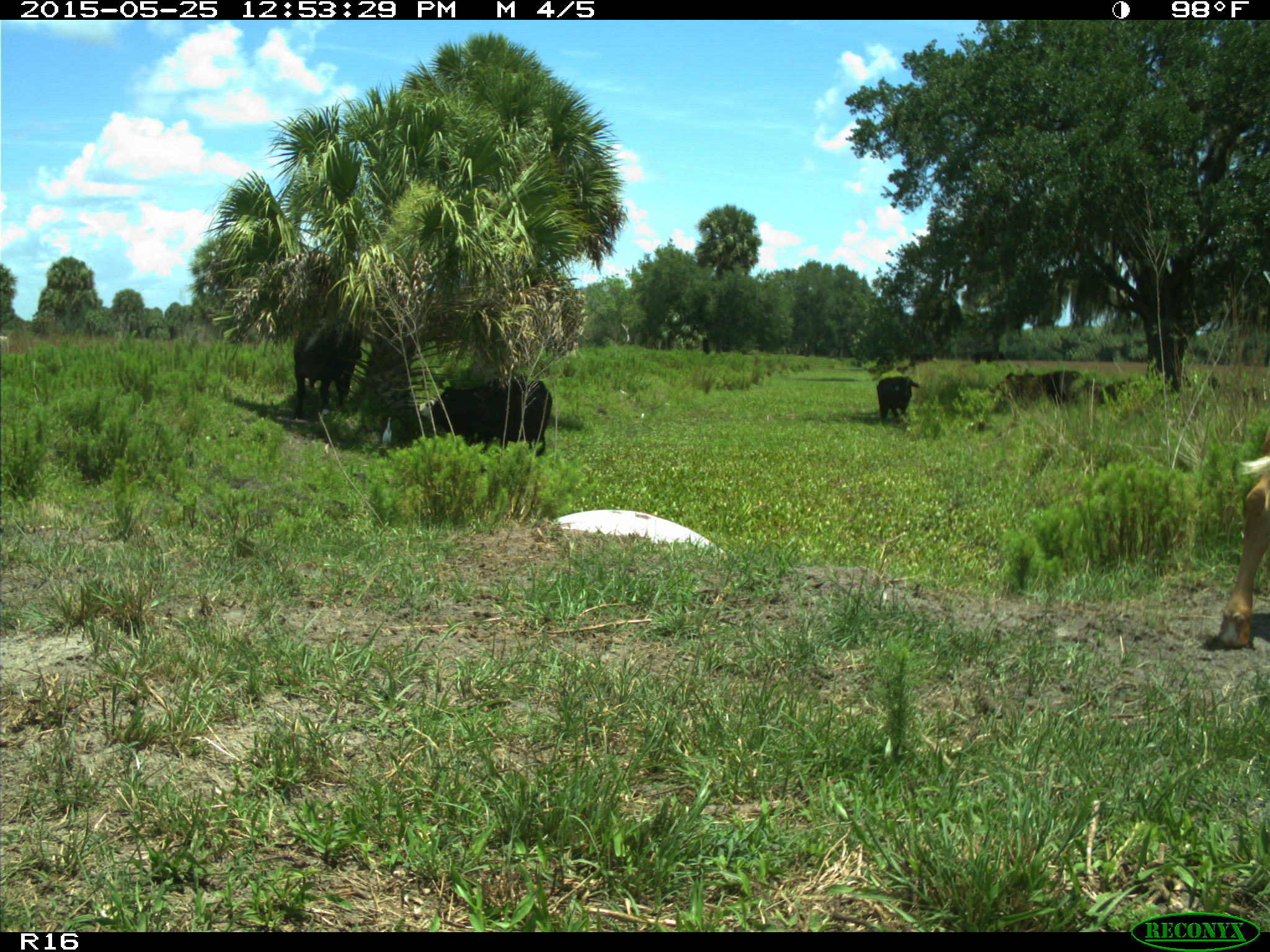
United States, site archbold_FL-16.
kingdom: Animalia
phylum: Chordata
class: Mammalia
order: Artiodactyla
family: Bovidae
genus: Bos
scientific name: Bos taurus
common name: domestic cow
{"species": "Bos taurus (domestic cow)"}